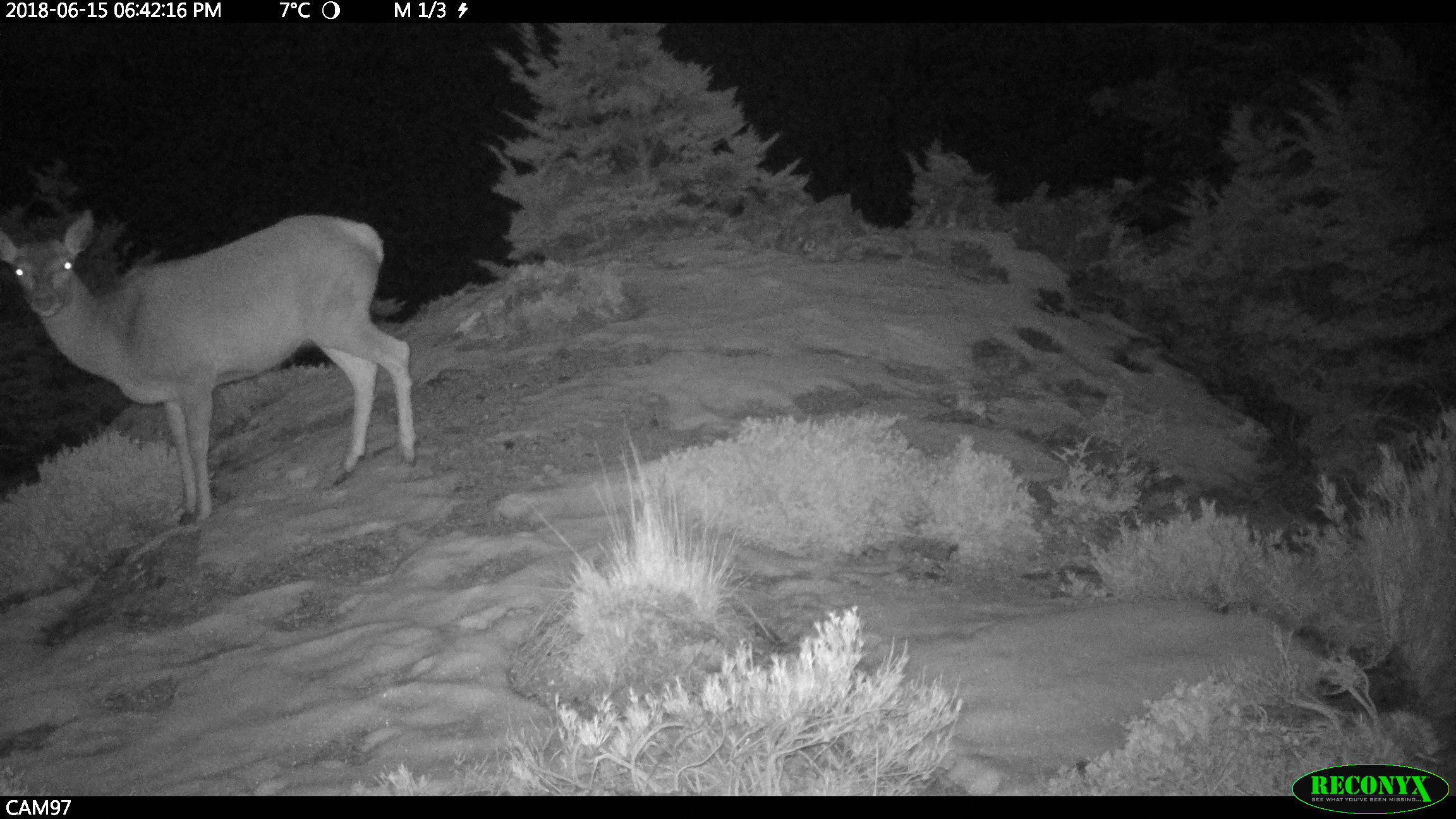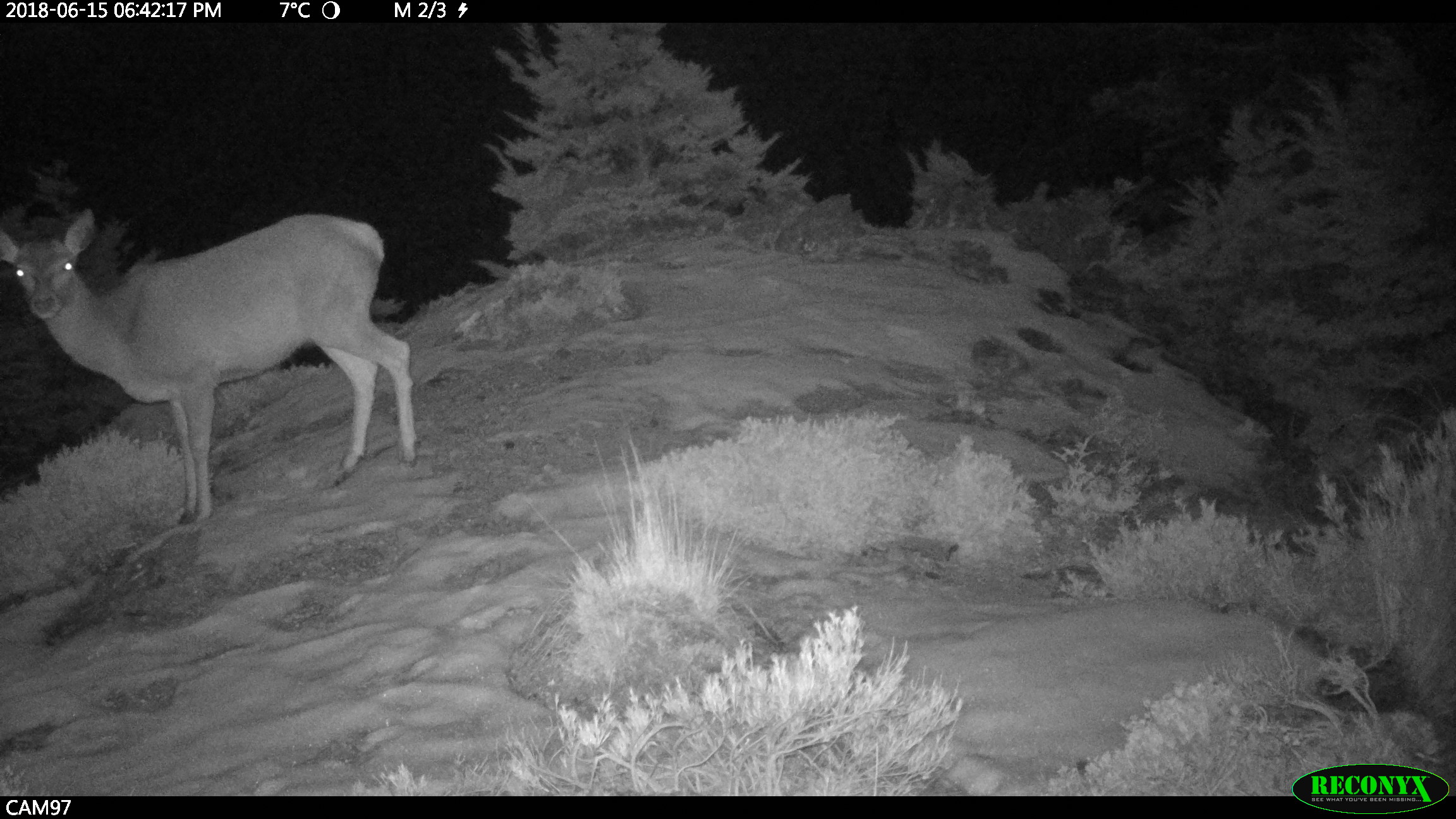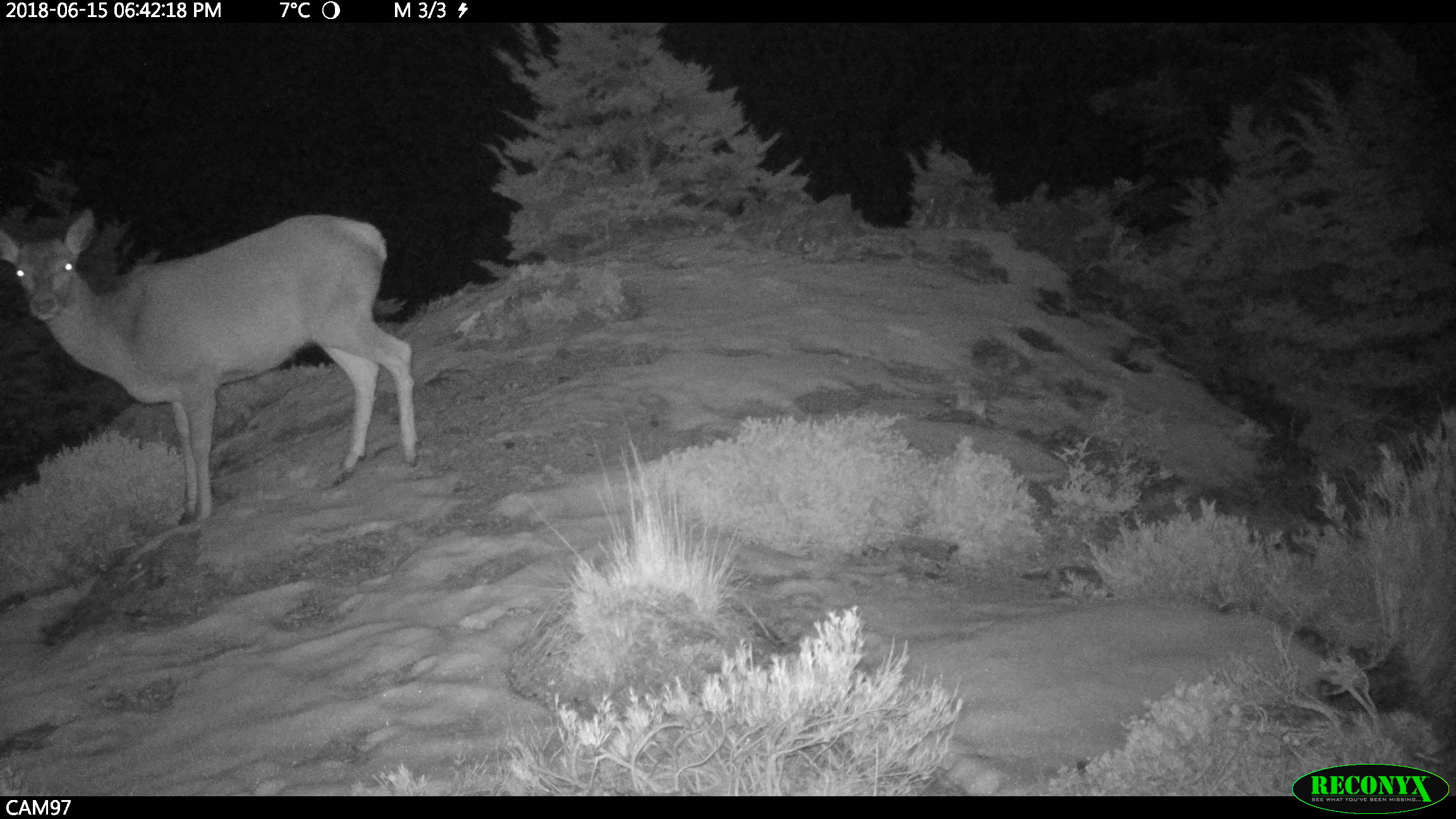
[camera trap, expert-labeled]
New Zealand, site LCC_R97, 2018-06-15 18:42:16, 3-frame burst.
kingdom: Animalia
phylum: Chordata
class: Mammalia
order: Artiodactyla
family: Cervidae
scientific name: Cervidae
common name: deer